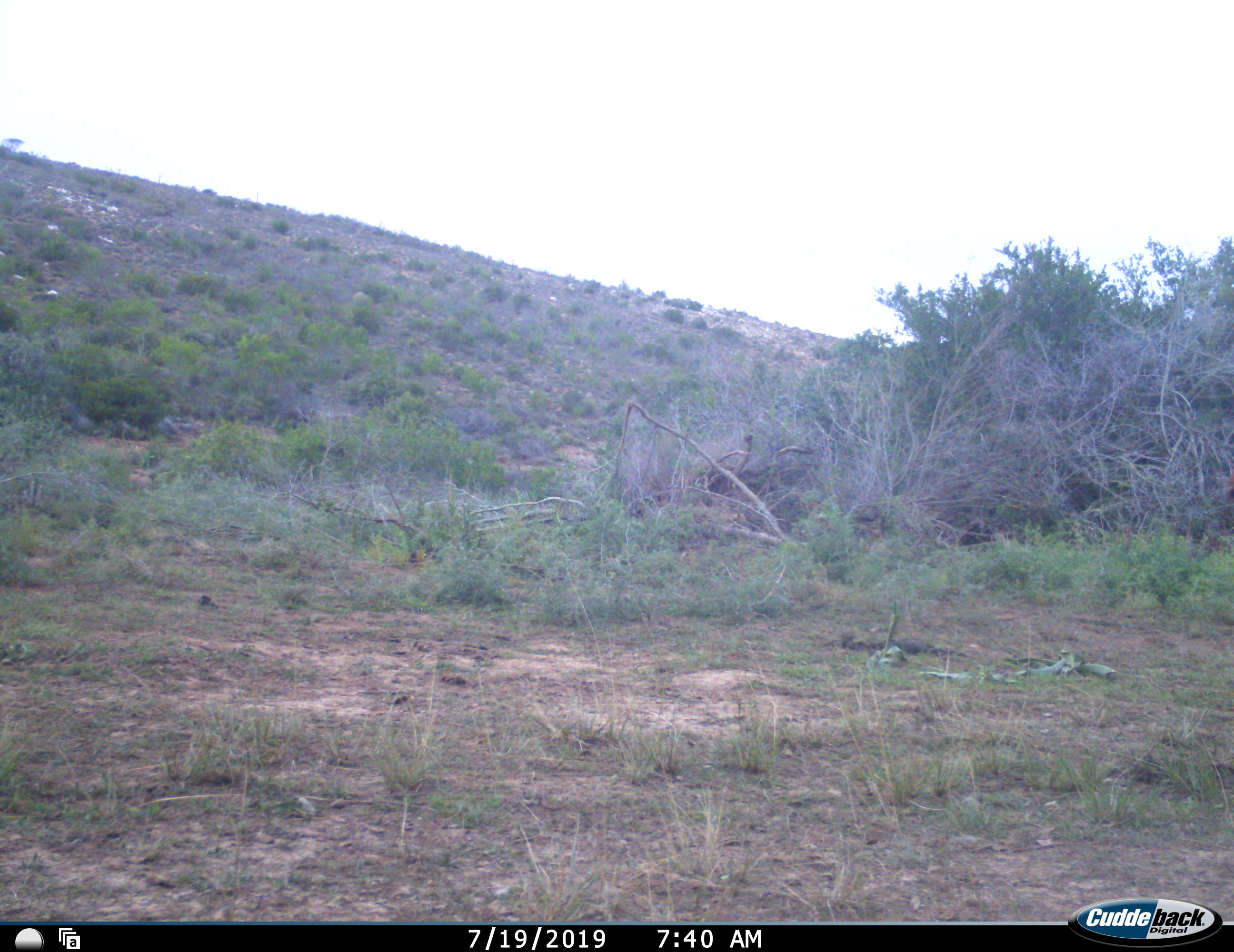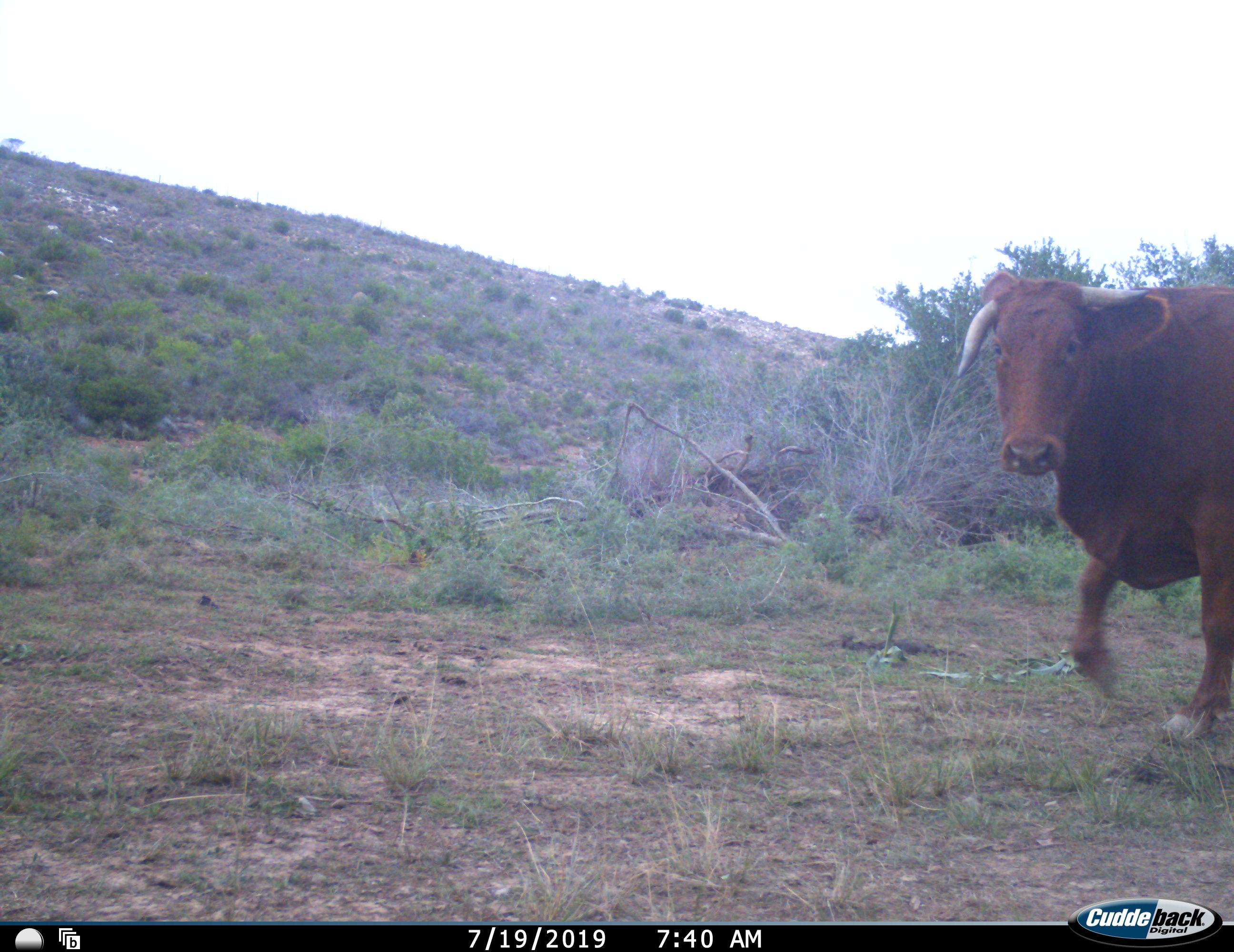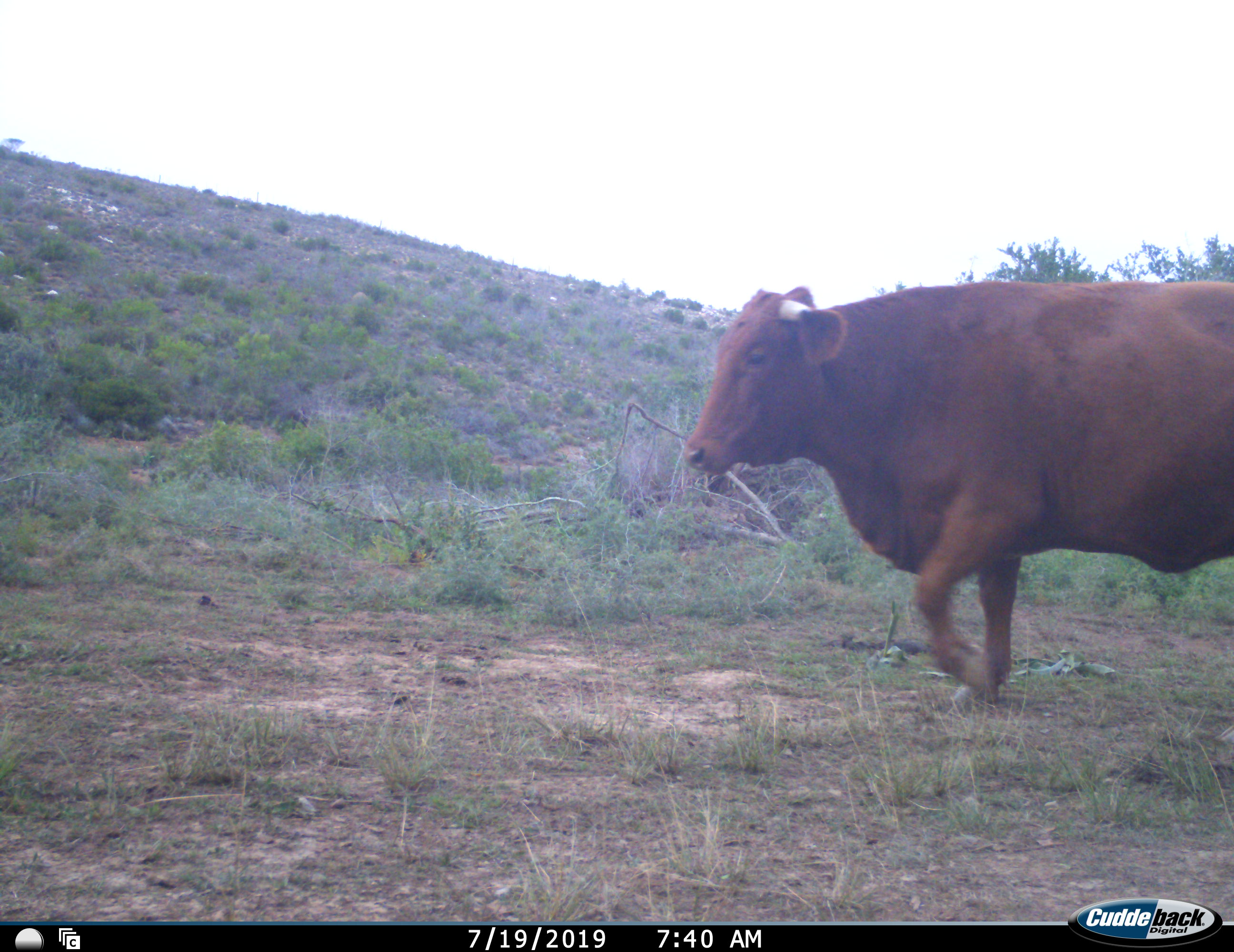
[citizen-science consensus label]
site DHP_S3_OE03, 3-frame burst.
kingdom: Animalia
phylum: Chordata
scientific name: Vertebrata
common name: domestic animal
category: domesticanimal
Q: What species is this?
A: Domesticanimal (domestic animal) (Vertebrata).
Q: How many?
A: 1.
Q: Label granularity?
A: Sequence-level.